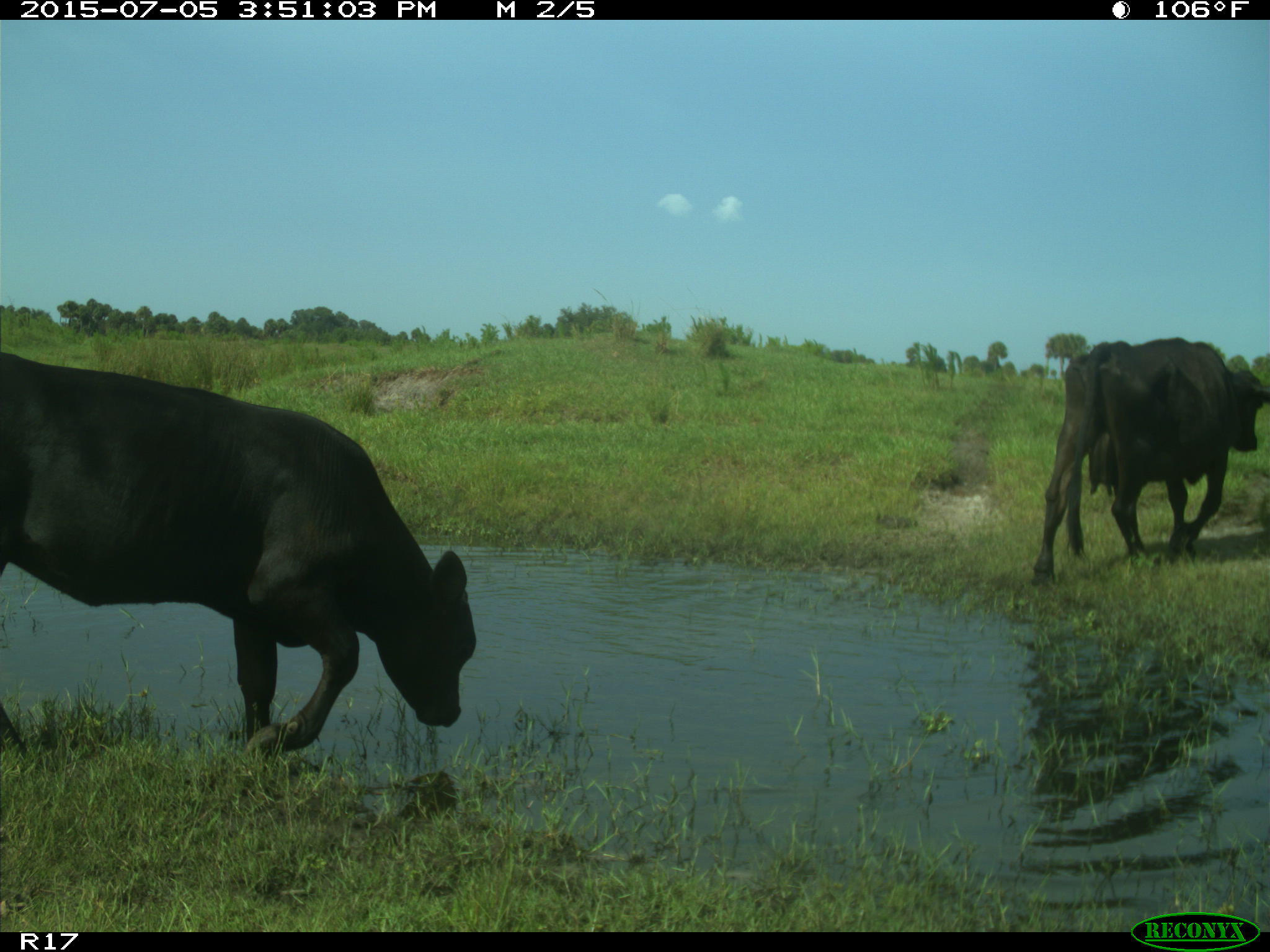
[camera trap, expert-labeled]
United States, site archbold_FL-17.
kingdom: Animalia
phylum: Chordata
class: Mammalia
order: Artiodactyla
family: Bovidae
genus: Bos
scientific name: Bos taurus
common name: domestic cow